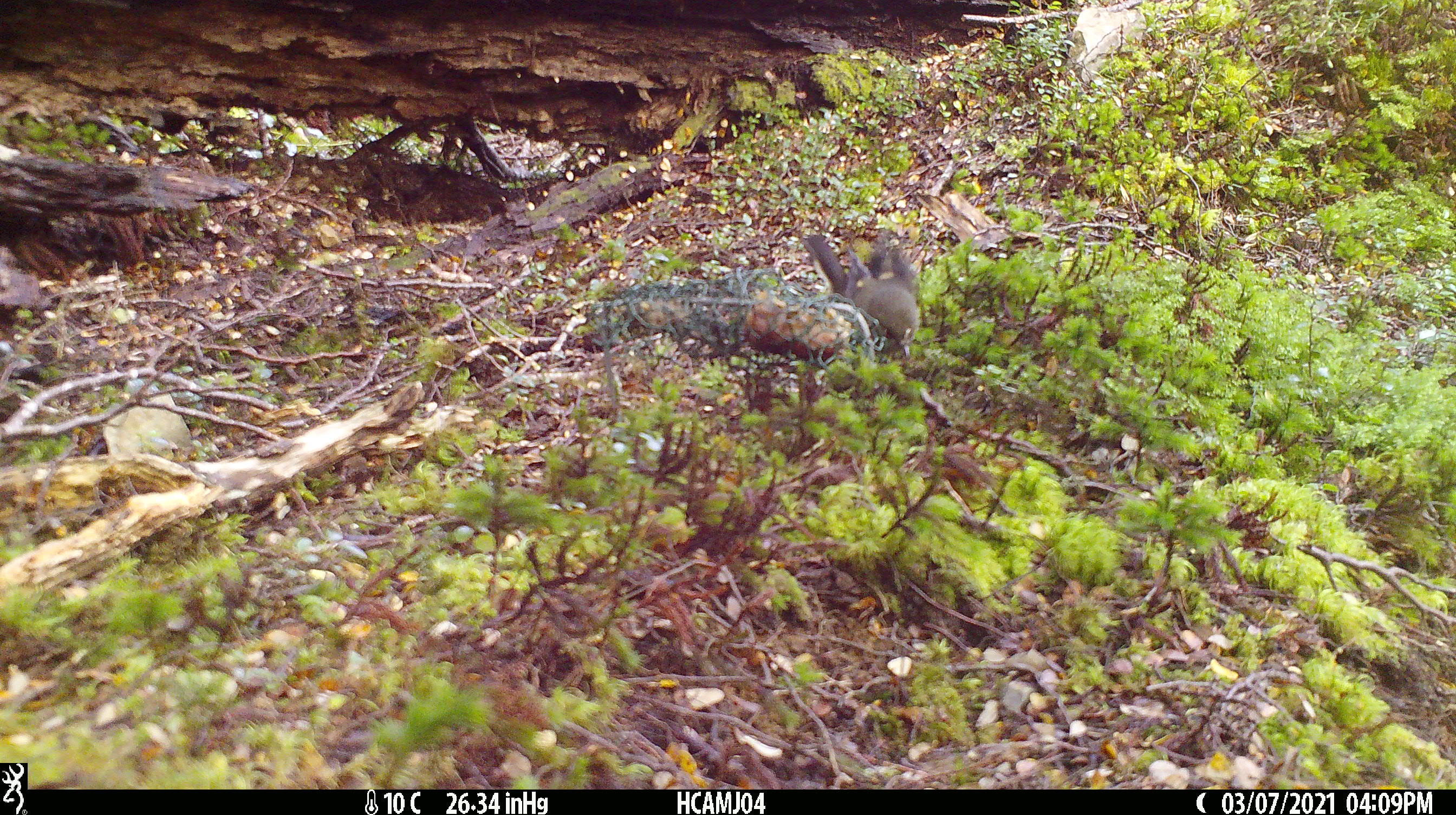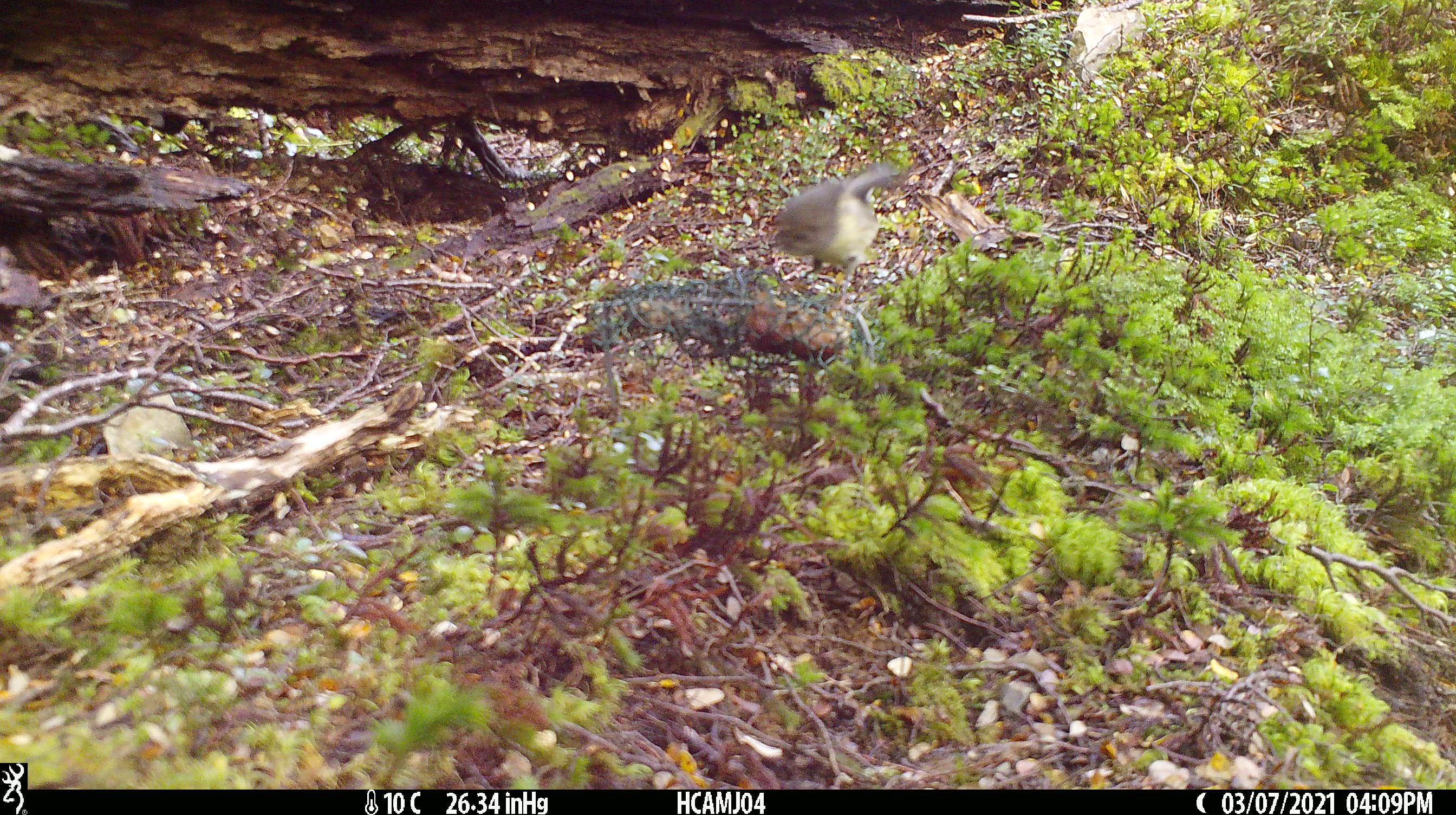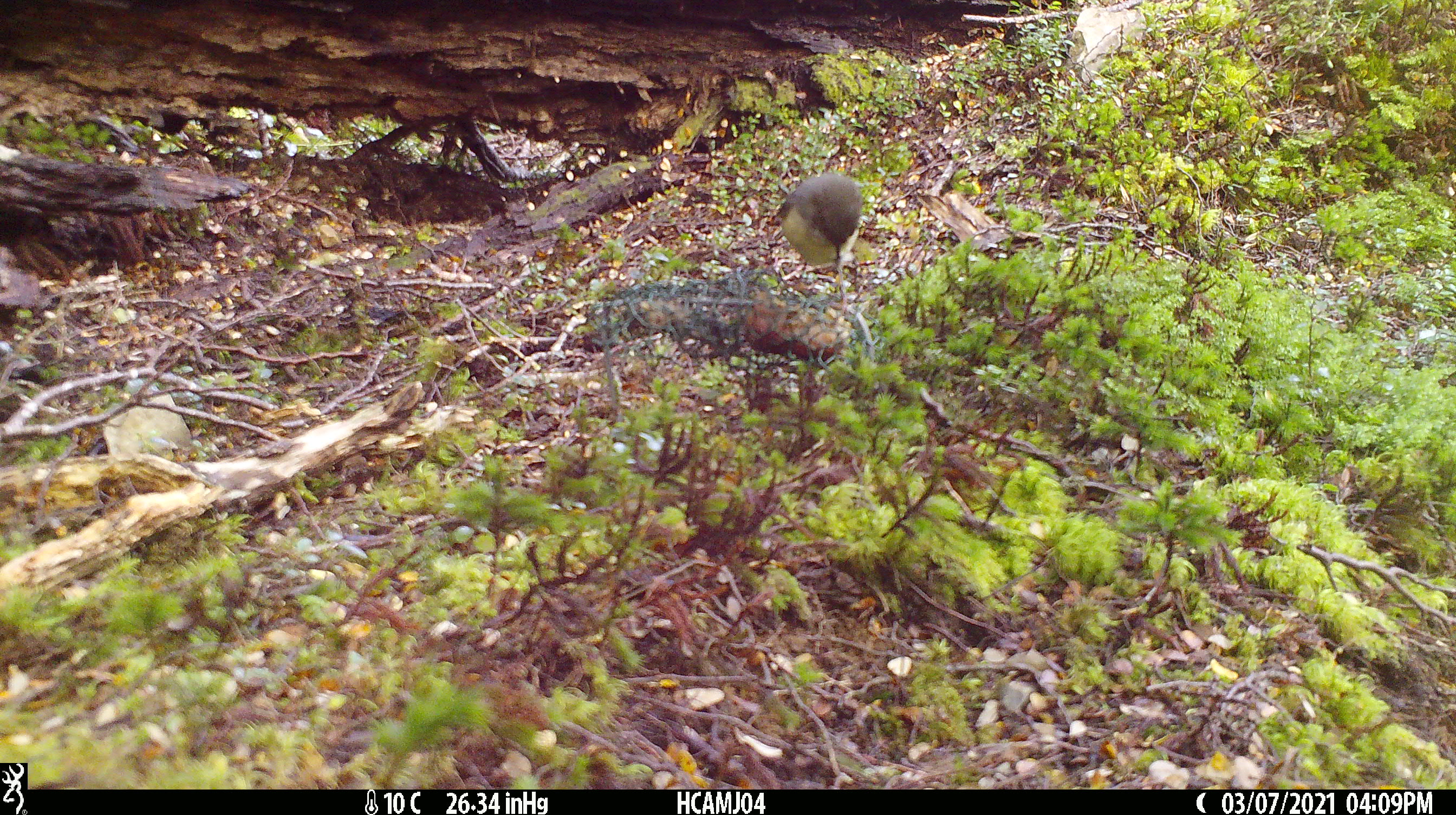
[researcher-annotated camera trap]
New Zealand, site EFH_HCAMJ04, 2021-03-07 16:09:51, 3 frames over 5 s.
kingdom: Animalia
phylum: Chordata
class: Aves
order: Passeriformes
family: Petroicidae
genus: Petroica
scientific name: Petroica macrocephala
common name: tomtit